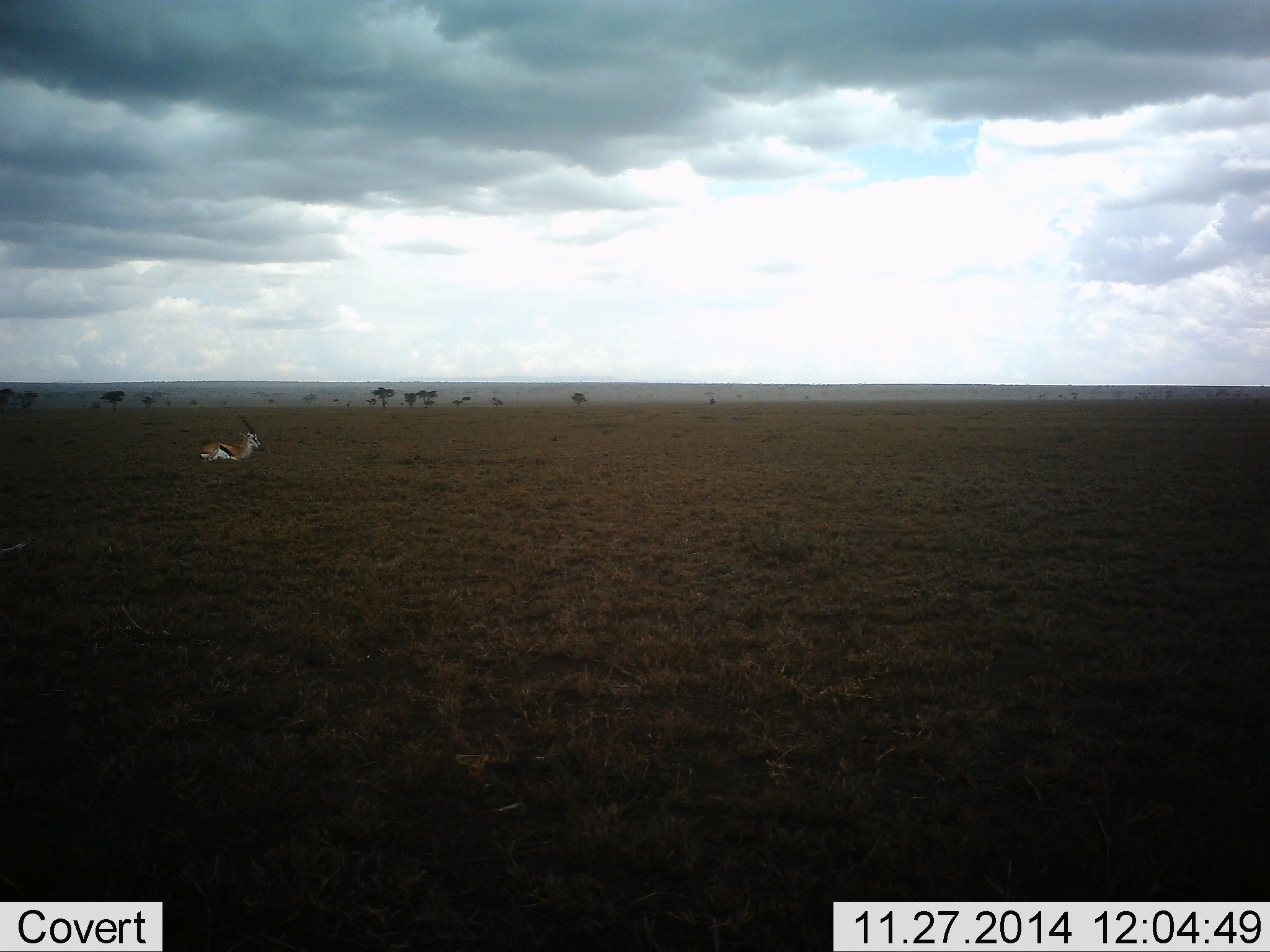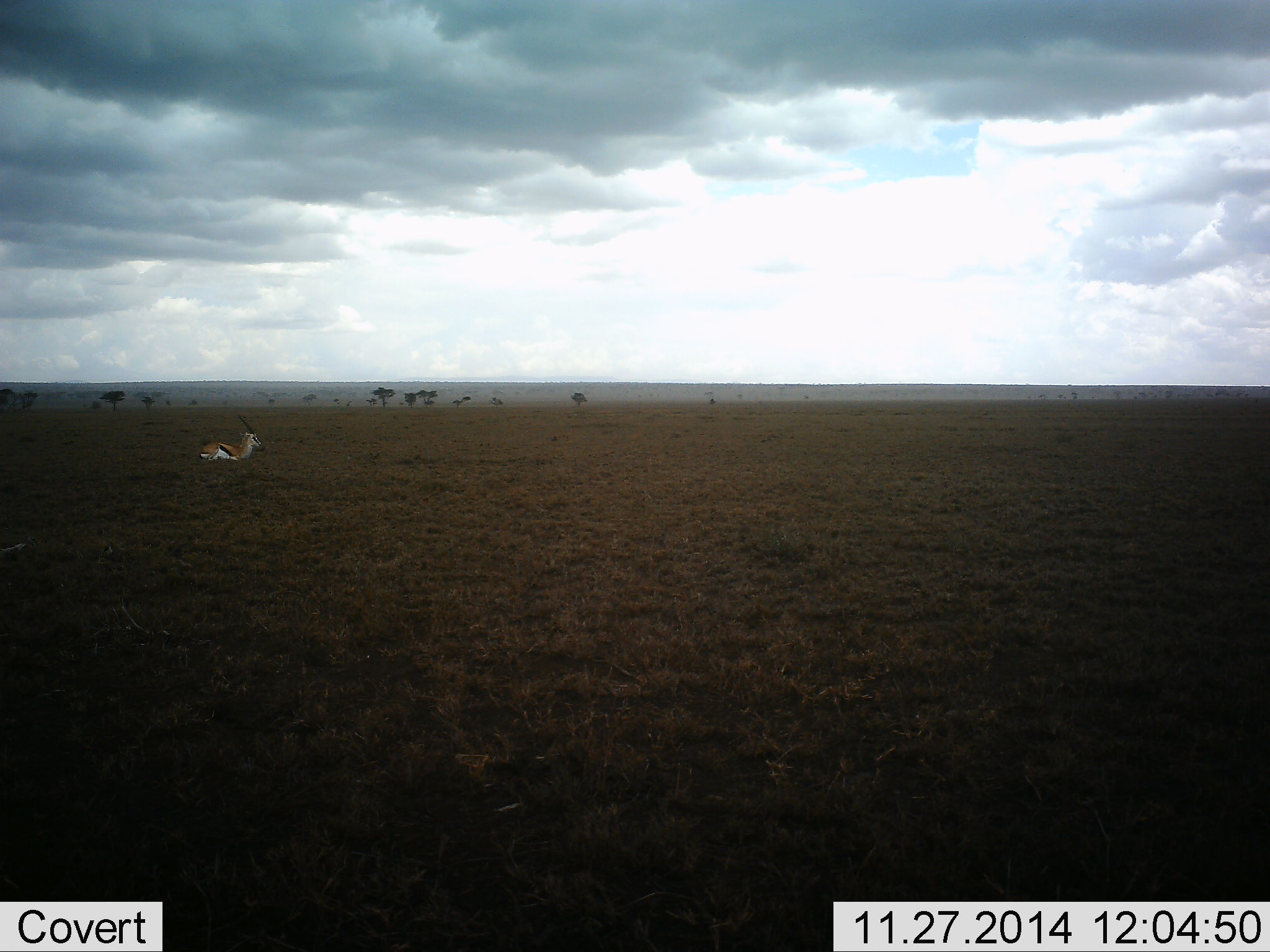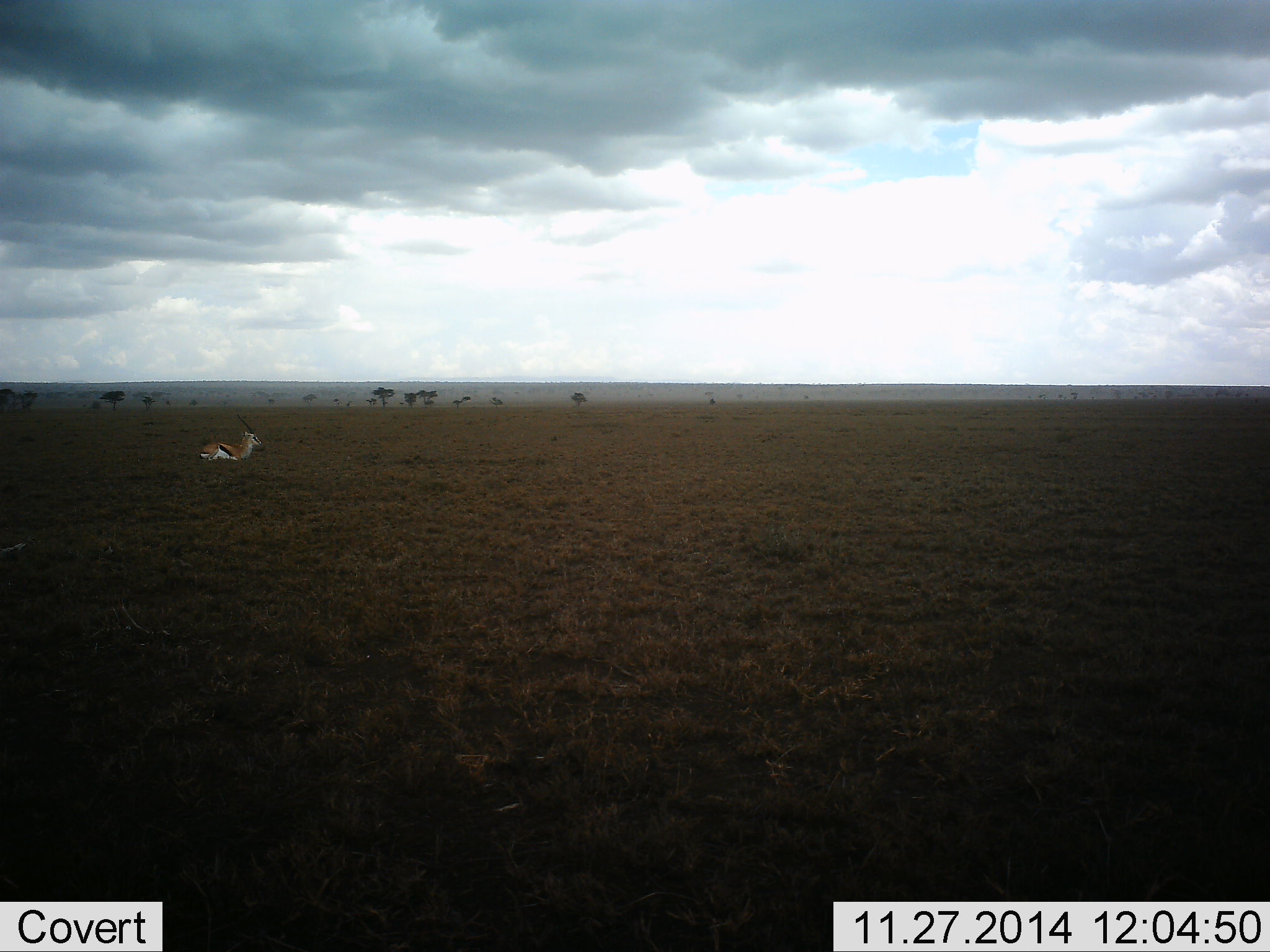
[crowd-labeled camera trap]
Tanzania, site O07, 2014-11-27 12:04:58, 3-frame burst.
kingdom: Animalia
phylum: Chordata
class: Mammalia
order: Artiodactyla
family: Bovidae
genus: Eudorcas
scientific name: Eudorcas thomsonii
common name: thomson's gazelle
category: gazellethomsons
Gazellethomsons (thomson's gazelle) (Eudorcas thomsonii), count 1. Behavior (volunteer vote fractions): standing 10%, resting 70%, moving 10%, interacting 0%. Young present (vote fraction): 0%. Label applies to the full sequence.